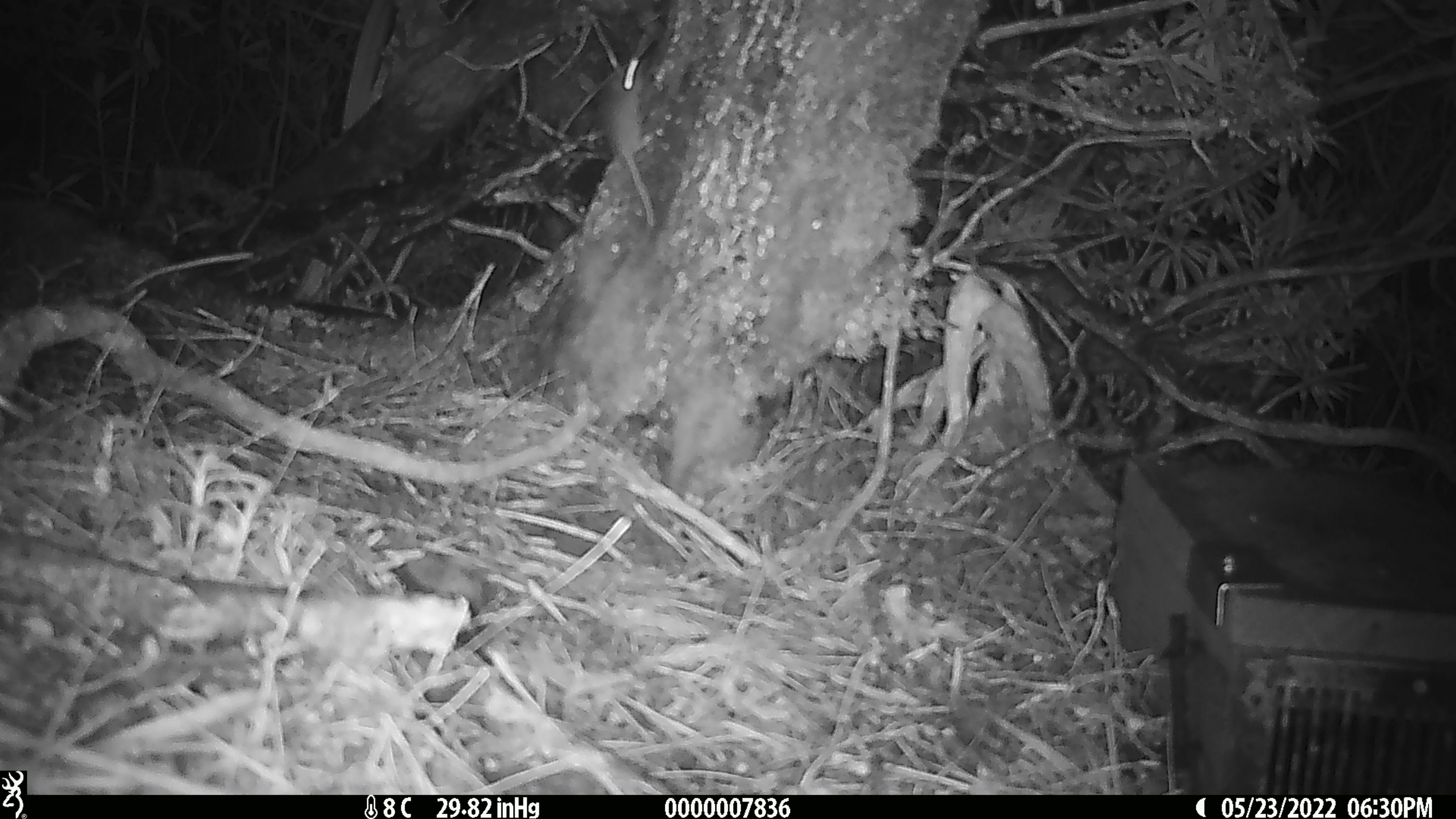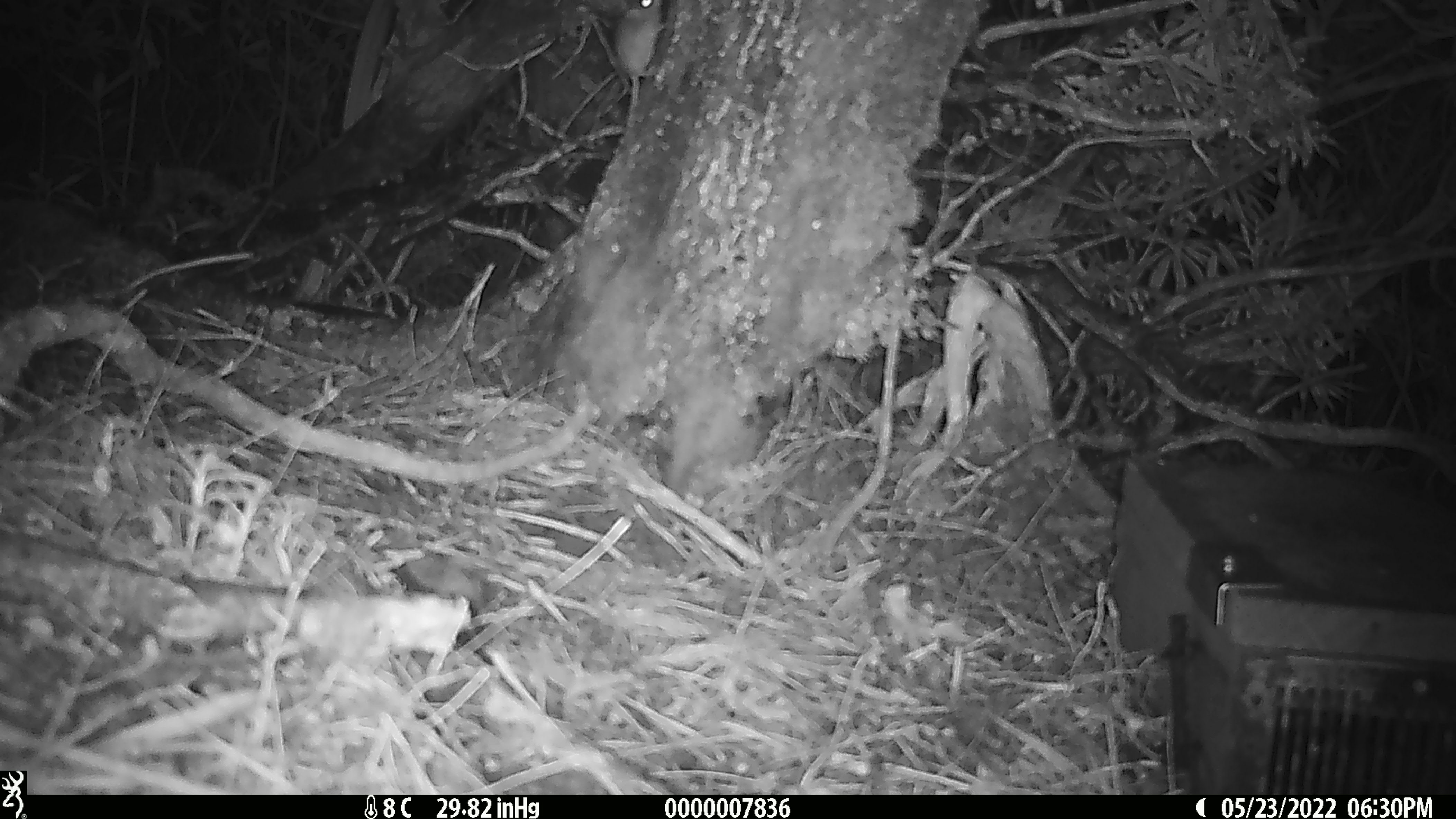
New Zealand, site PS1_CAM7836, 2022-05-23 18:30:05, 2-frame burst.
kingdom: Animalia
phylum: Chordata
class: Mammalia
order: Rodentia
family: Muridae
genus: Mus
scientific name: Mus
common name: mouse